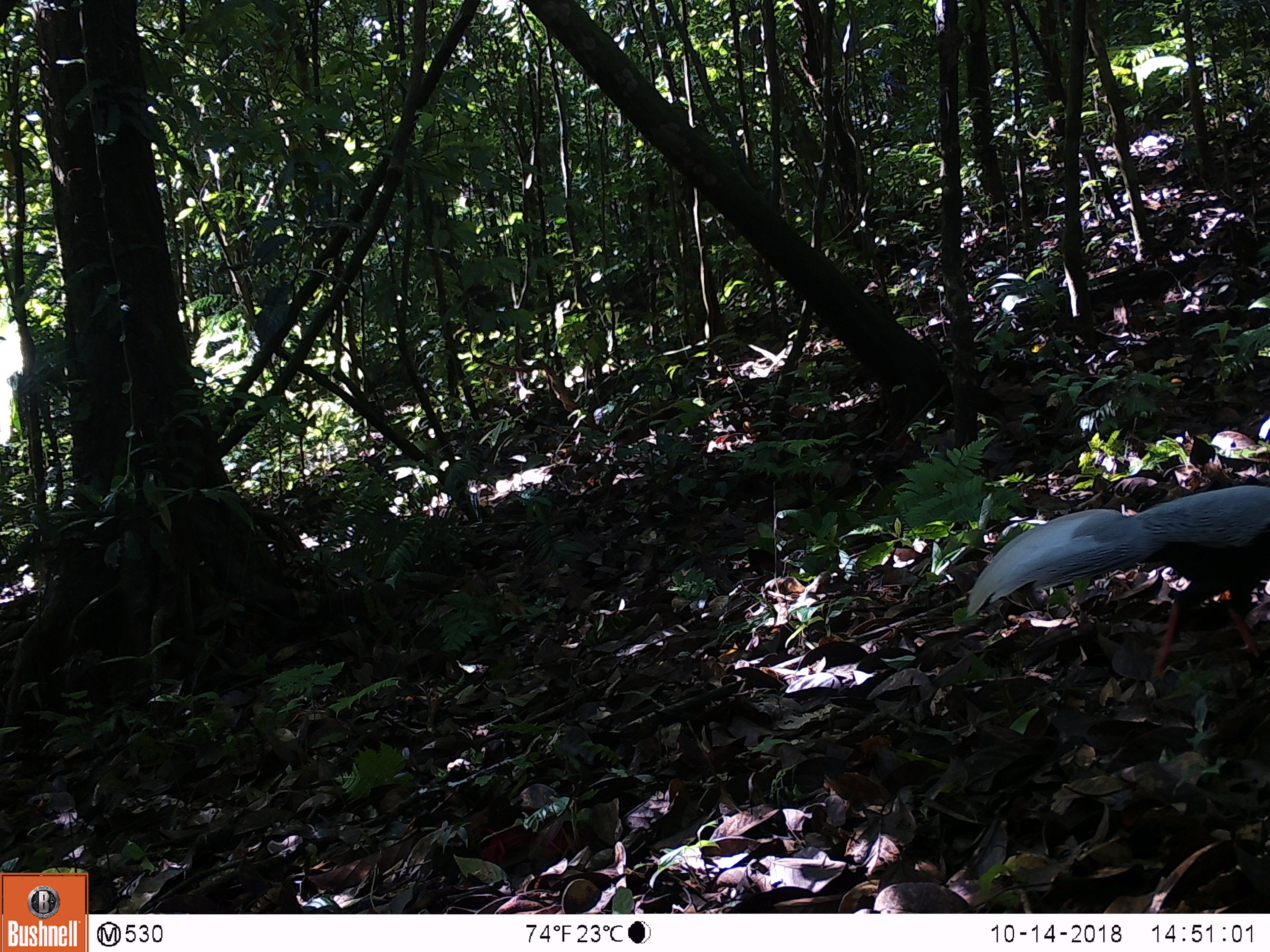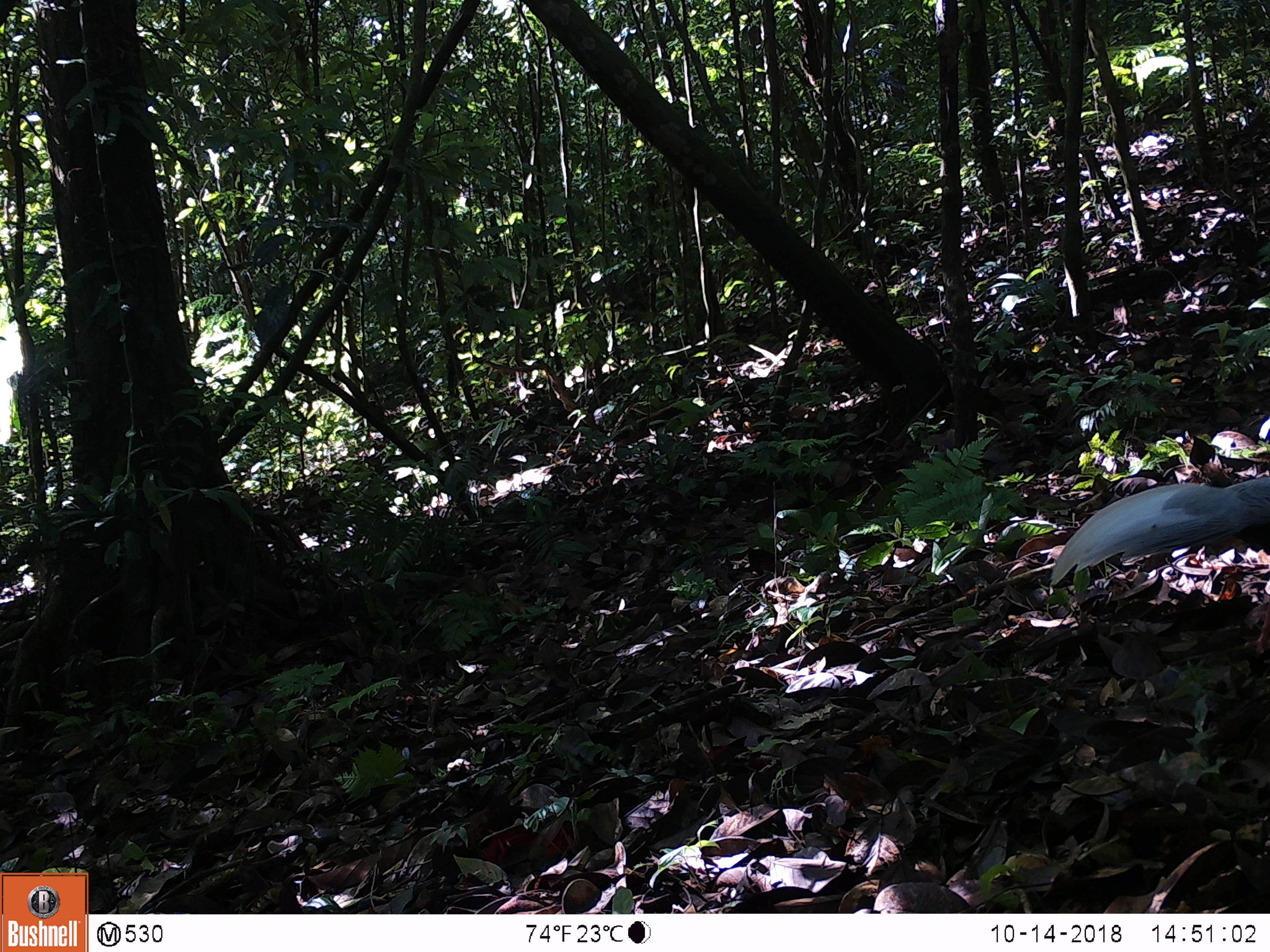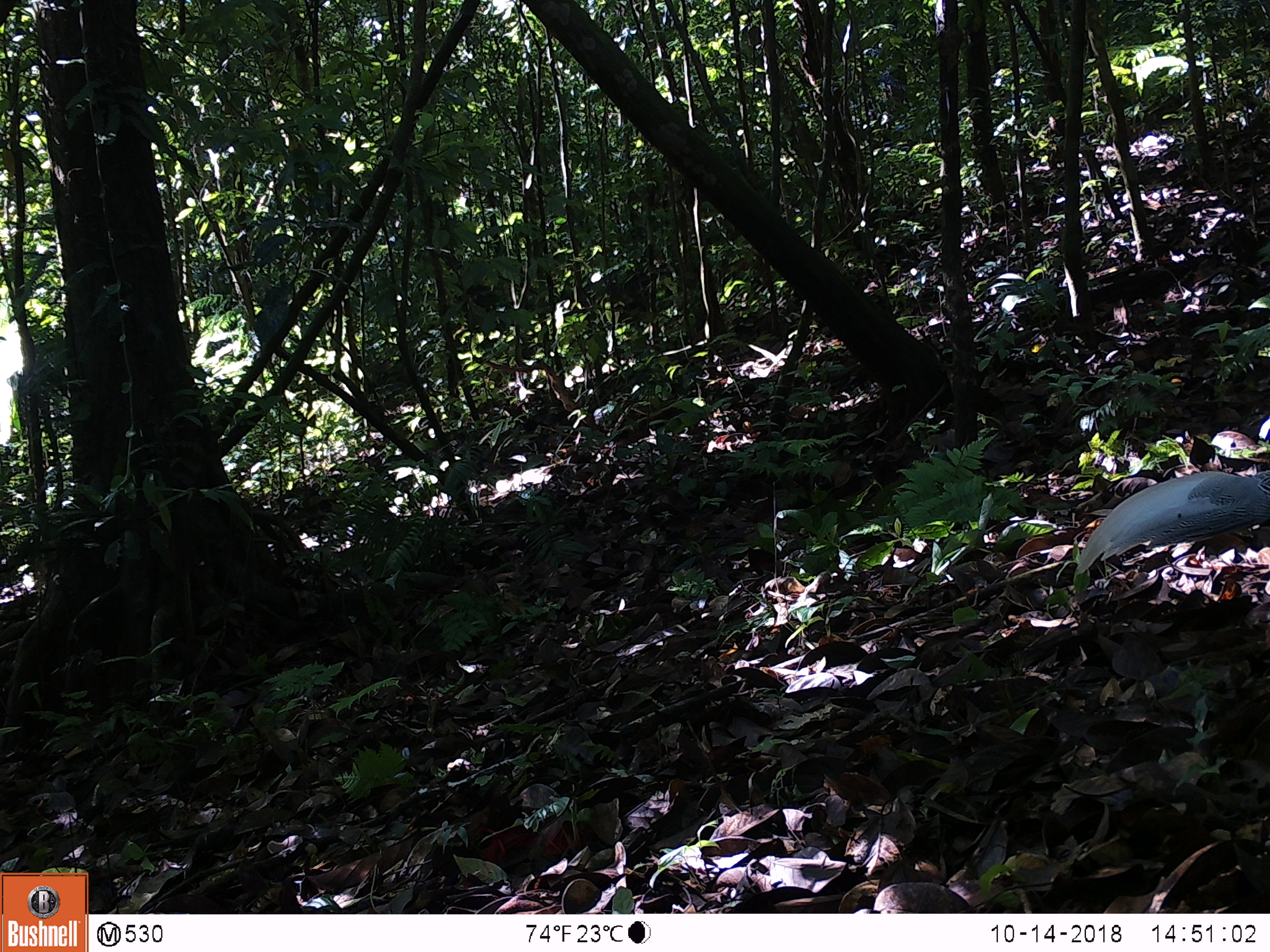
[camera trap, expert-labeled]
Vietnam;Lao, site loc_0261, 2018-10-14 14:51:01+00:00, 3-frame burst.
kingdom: Animalia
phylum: Chordata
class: Aves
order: Galliformes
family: Phasianidae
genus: Lophura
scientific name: Lophura nycthemera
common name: silver pheasant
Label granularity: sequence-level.